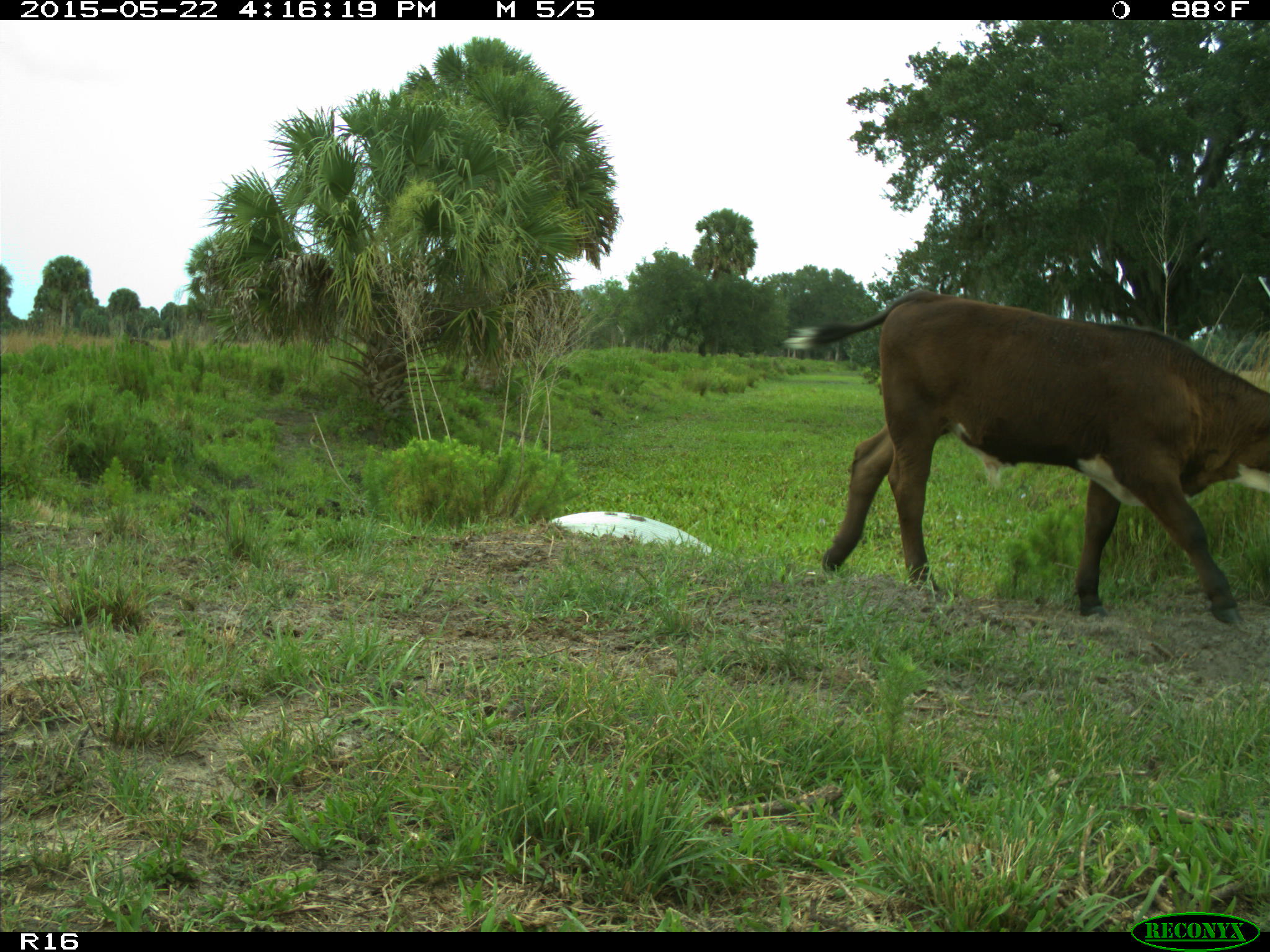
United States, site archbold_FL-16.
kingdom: Animalia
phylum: Chordata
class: Mammalia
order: Artiodactyla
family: Bovidae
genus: Bos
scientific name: Bos taurus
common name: domestic cow